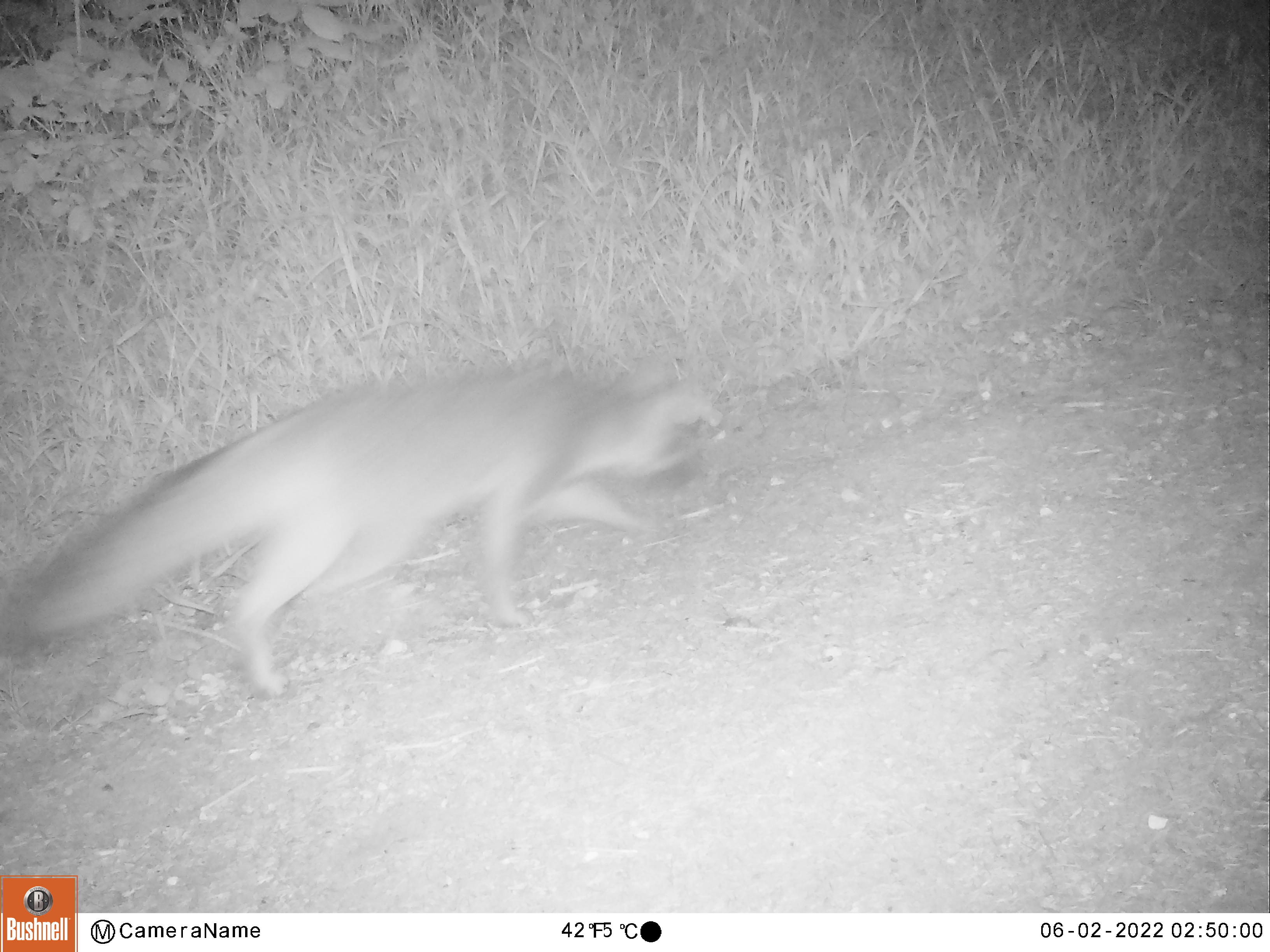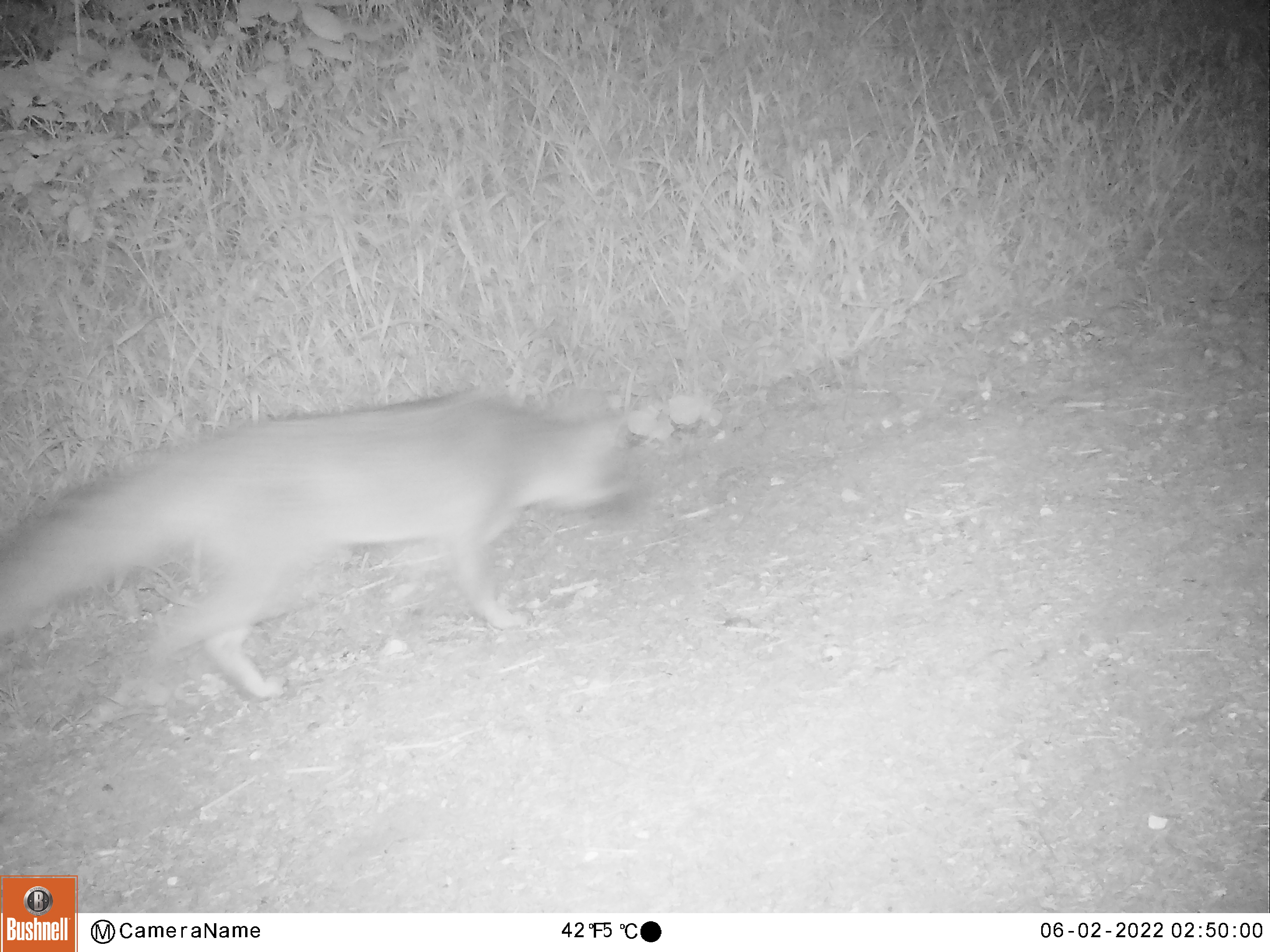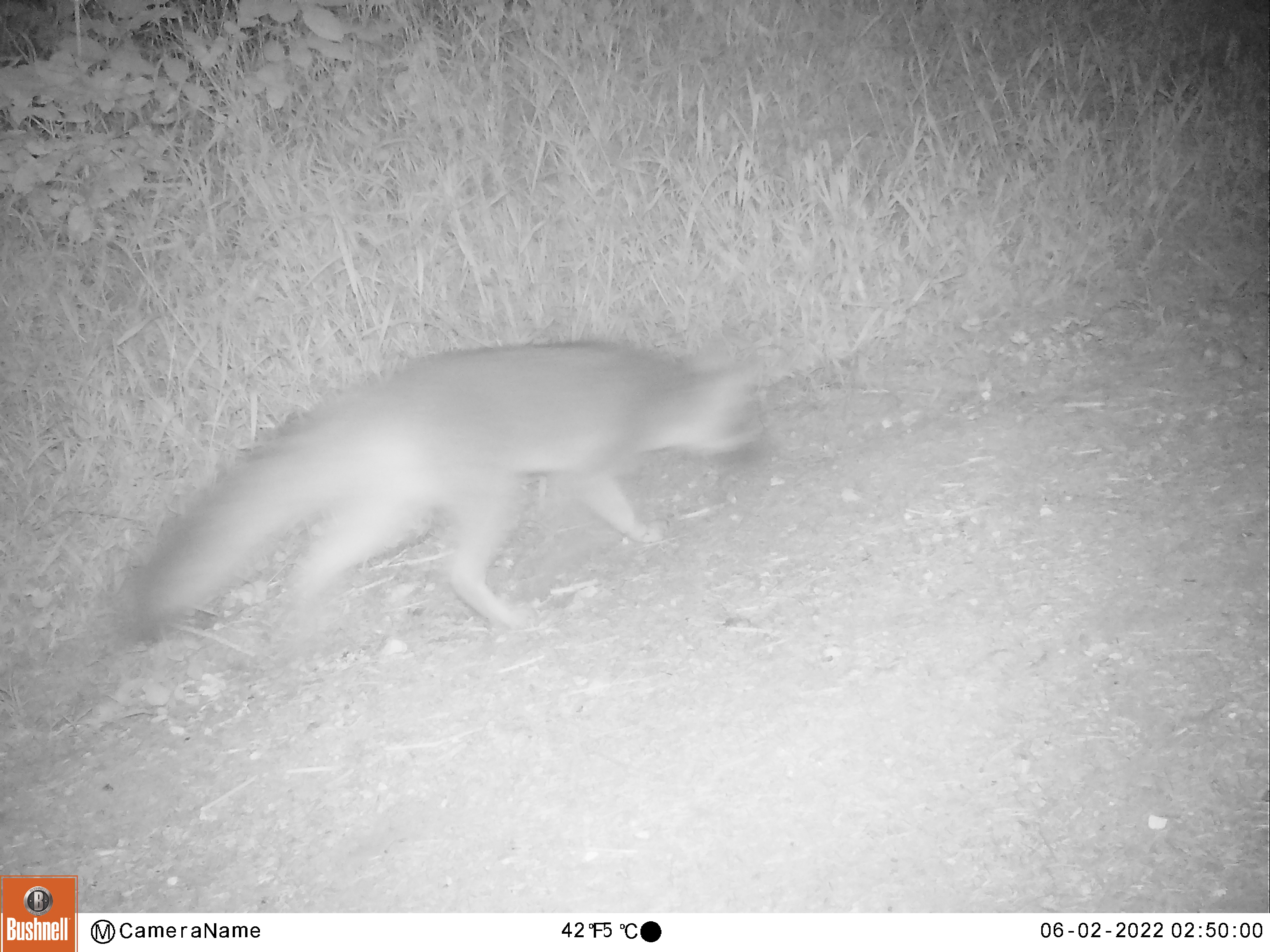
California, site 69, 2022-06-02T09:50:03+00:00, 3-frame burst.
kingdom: Animalia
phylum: Chordata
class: Mammalia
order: Carnivora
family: Canidae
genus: Urocyon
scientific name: Urocyon cinereoargenteus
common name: gray fox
Gray fox (Urocyon cinereoargenteus).